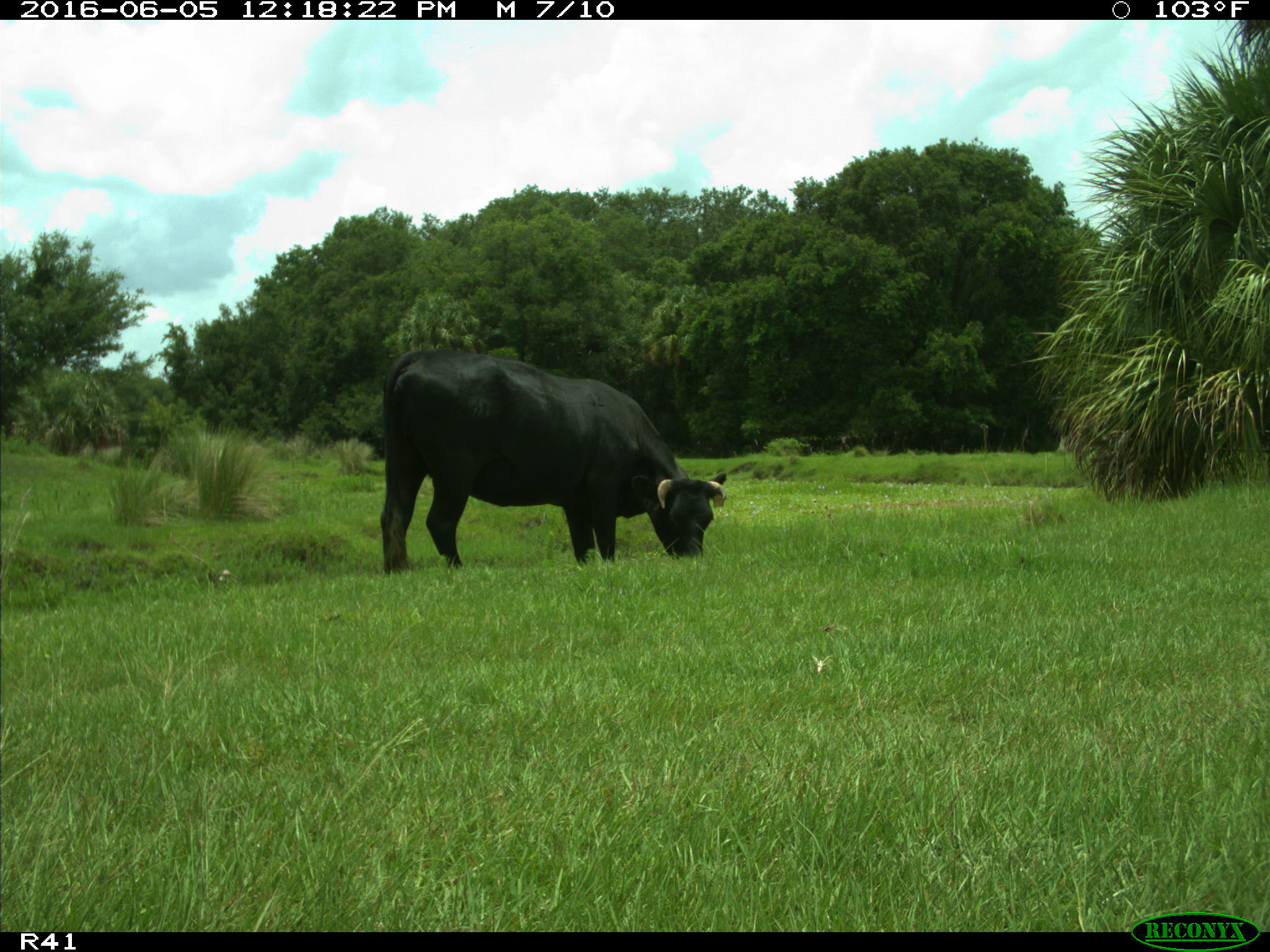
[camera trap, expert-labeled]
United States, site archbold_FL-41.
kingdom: Animalia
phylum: Chordata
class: Mammalia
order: Artiodactyla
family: Bovidae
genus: Bos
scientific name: Bos taurus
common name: domestic cow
Bos taurus (domestic cow).